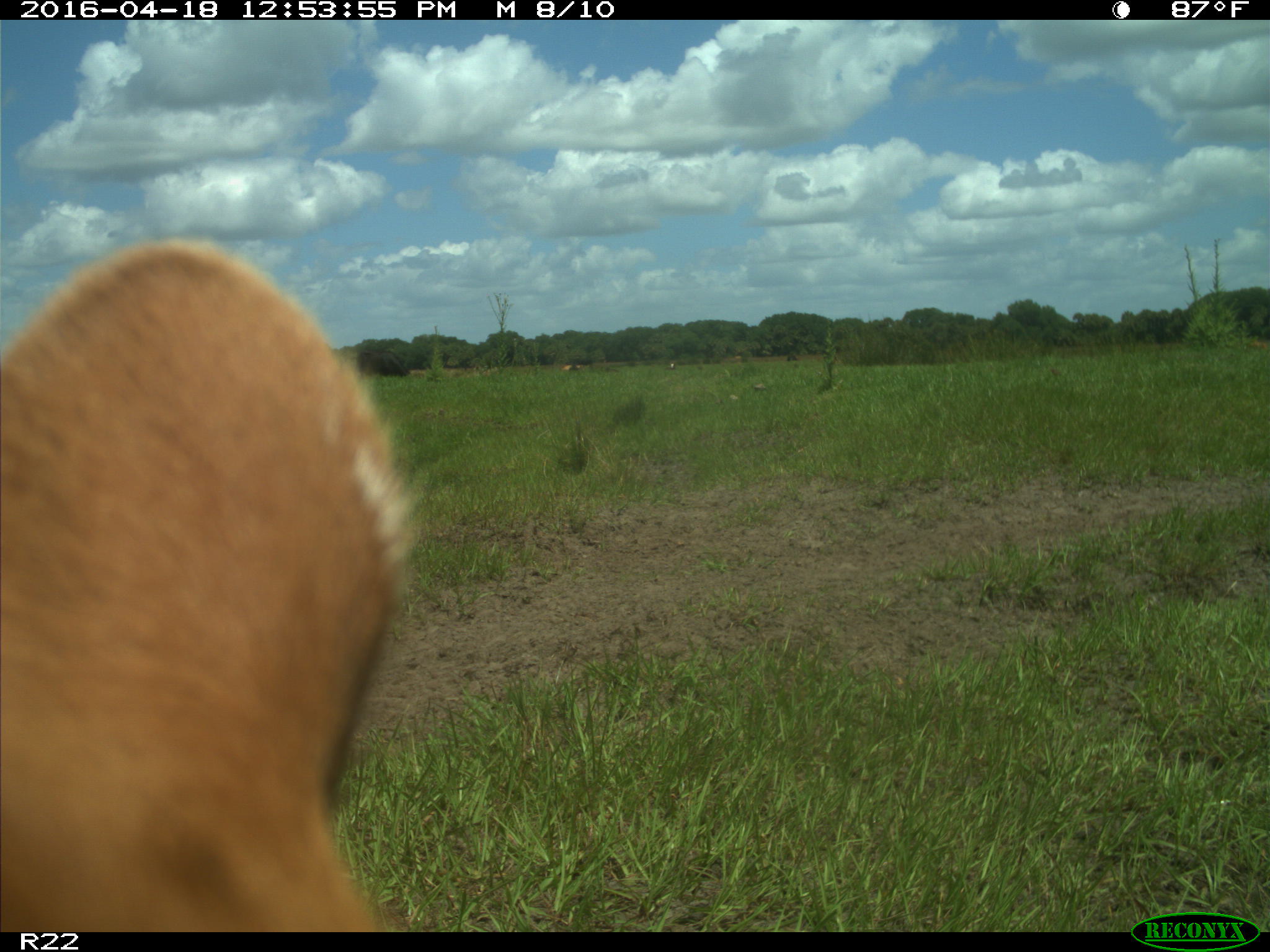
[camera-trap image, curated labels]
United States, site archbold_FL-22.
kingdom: Animalia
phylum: Chordata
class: Mammalia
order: Artiodactyla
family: Bovidae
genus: Bos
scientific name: Bos taurus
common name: domestic cow